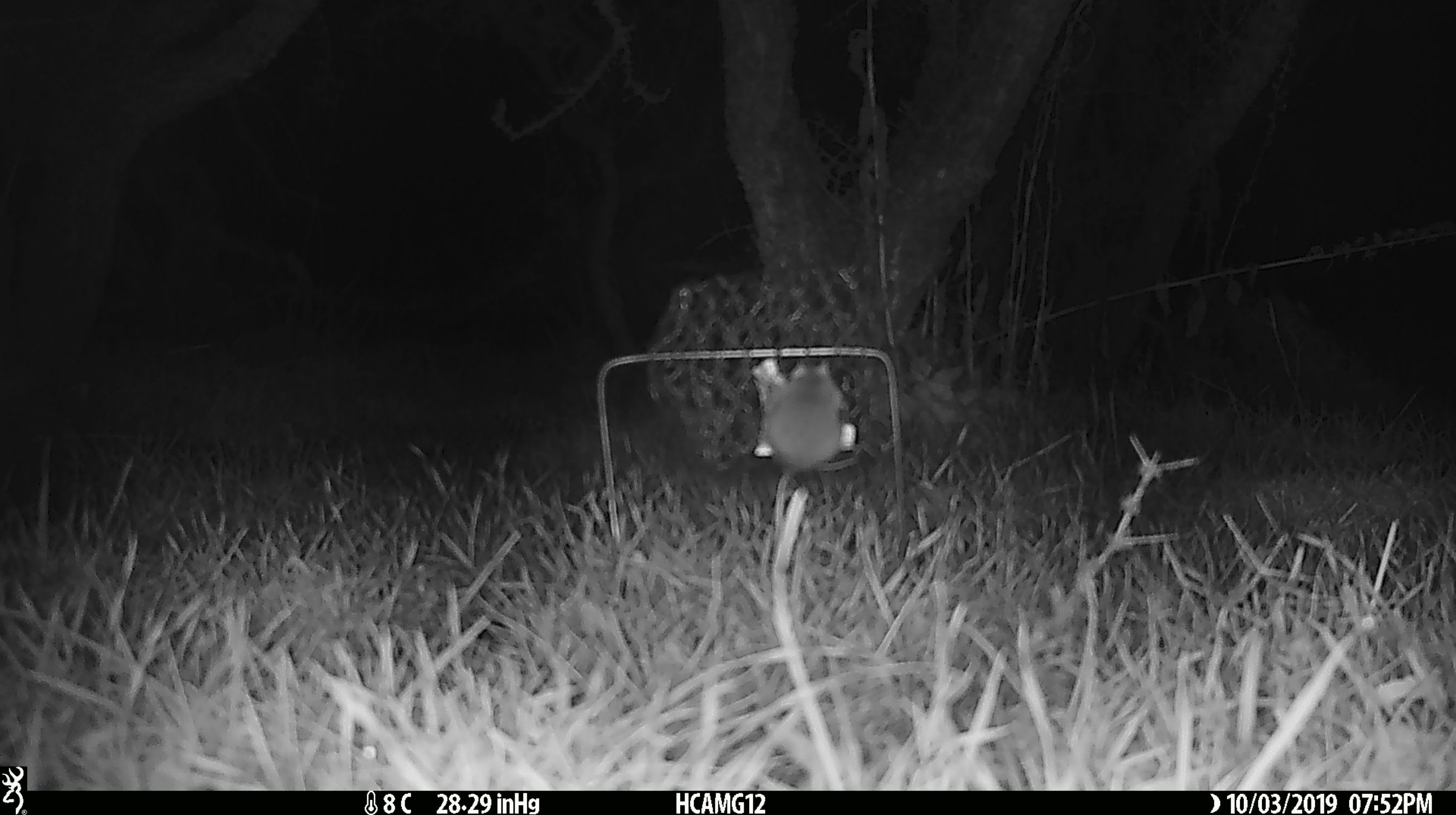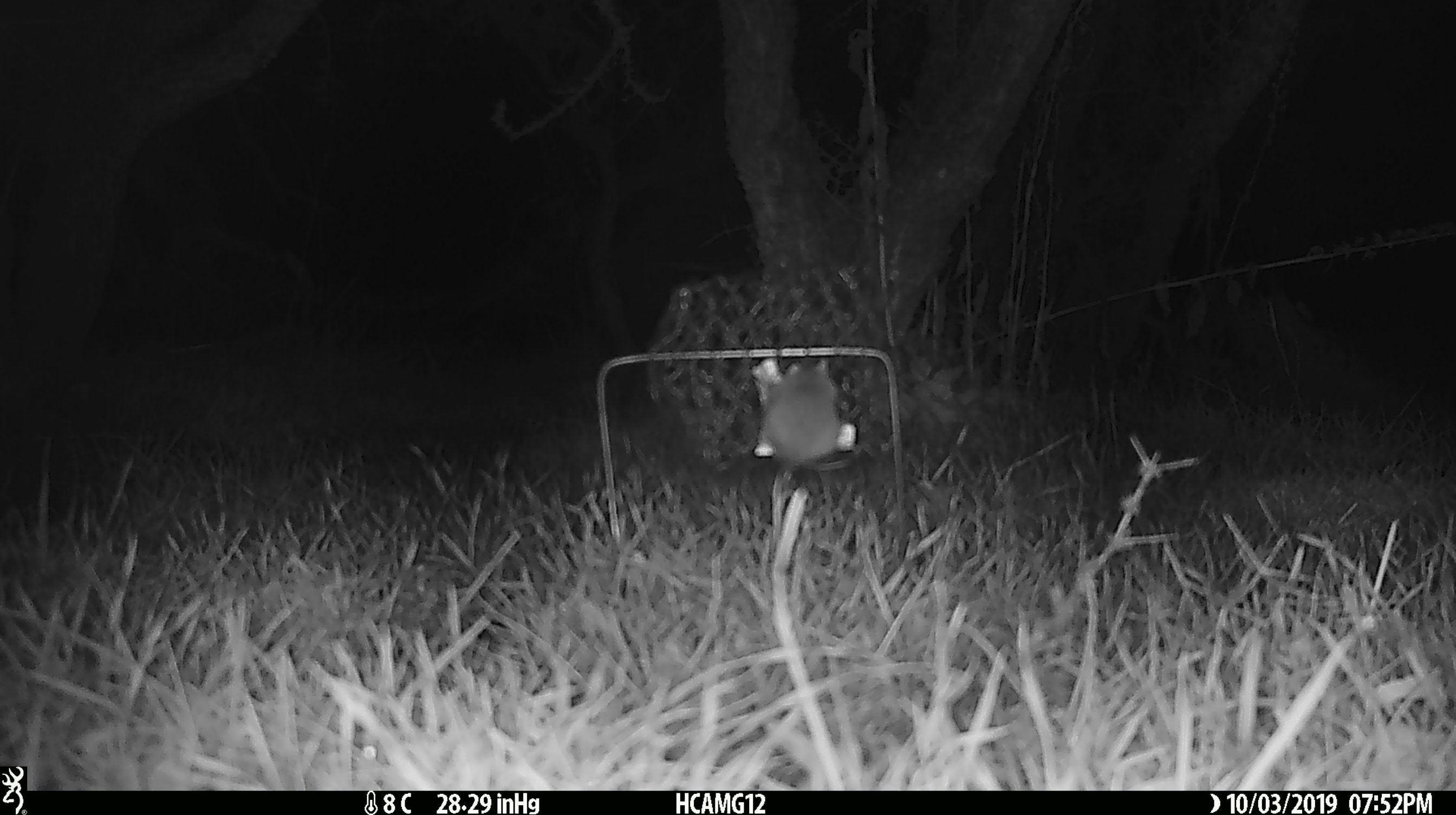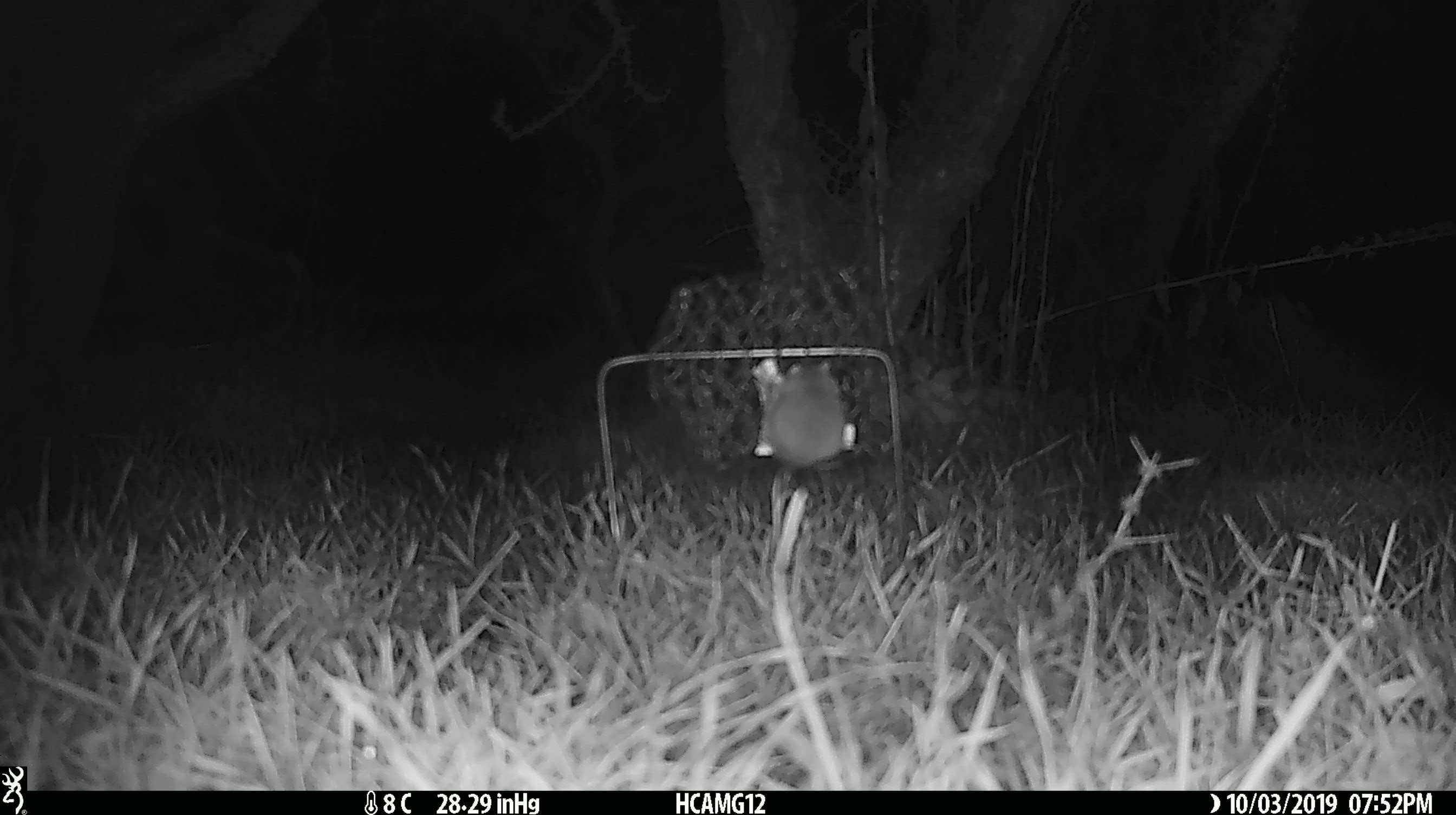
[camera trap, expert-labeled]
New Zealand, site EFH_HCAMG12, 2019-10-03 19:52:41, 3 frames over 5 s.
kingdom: Animalia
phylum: Chordata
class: Mammalia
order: Rodentia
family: Muridae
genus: Mus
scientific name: Mus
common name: mouse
Mouse (Mus).